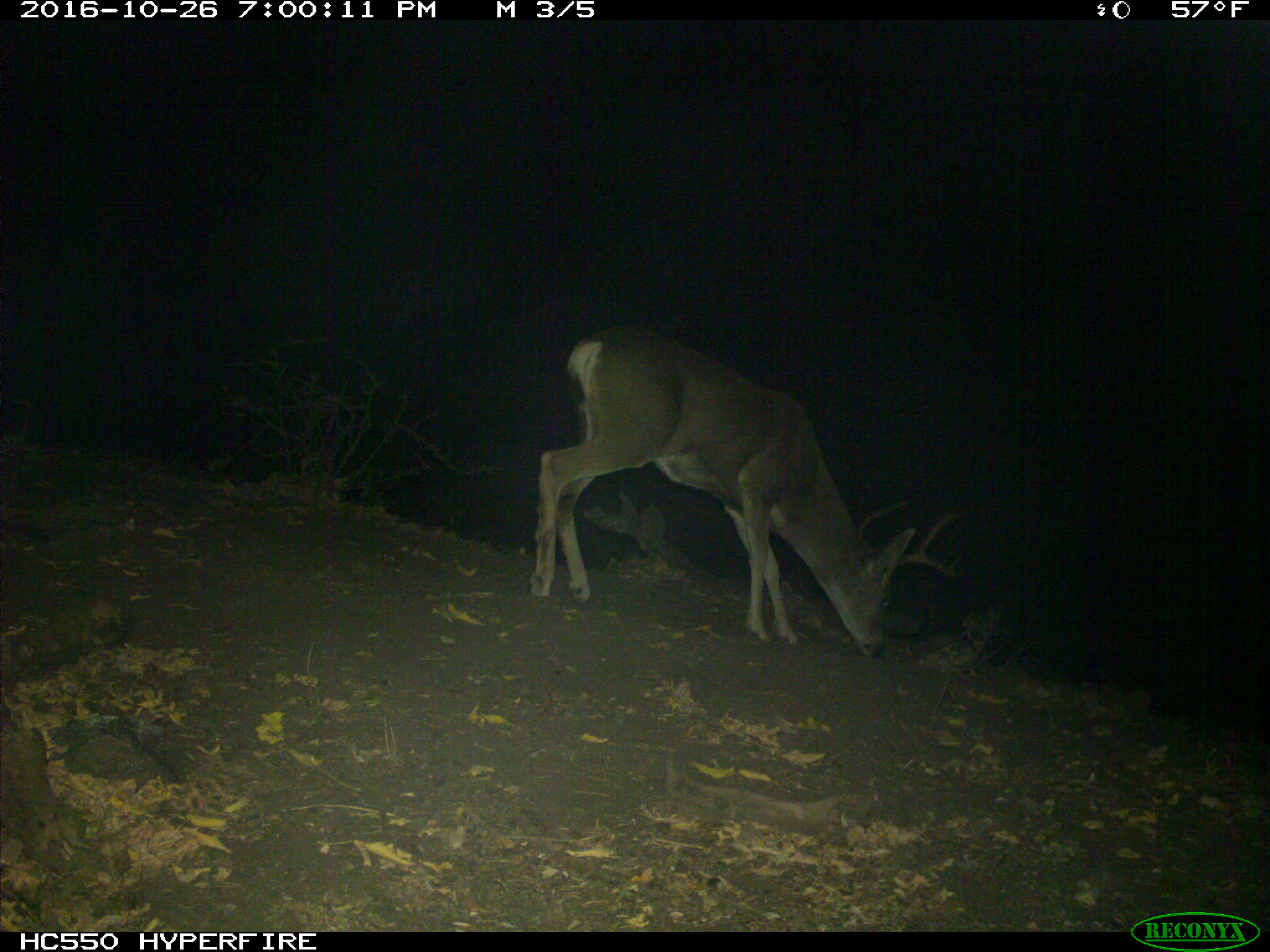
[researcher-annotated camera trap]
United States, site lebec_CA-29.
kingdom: Animalia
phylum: Chordata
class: Mammalia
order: Artiodactyla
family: Cervidae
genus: Odocoileus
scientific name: Odocoileus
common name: deer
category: unidentified deer